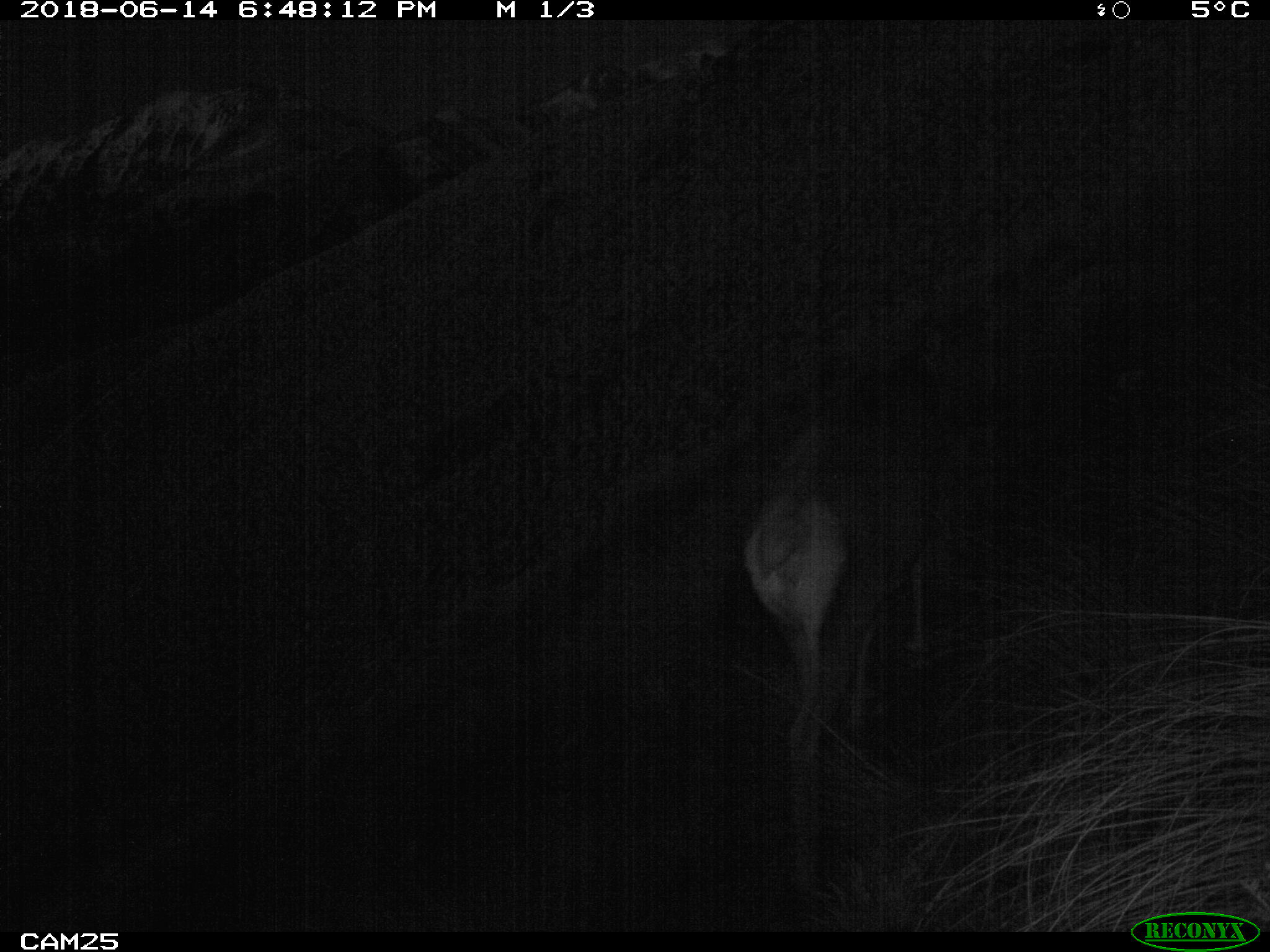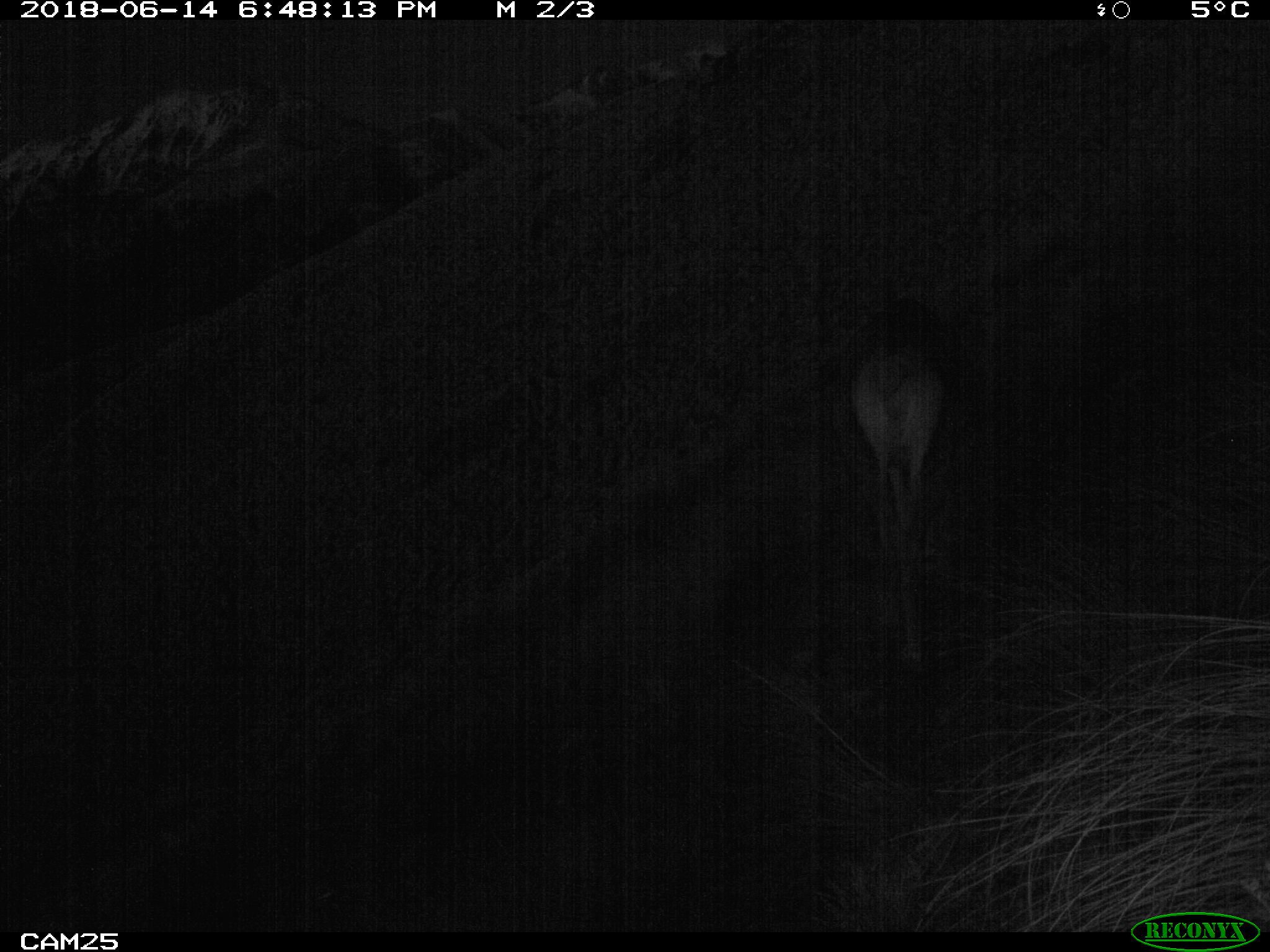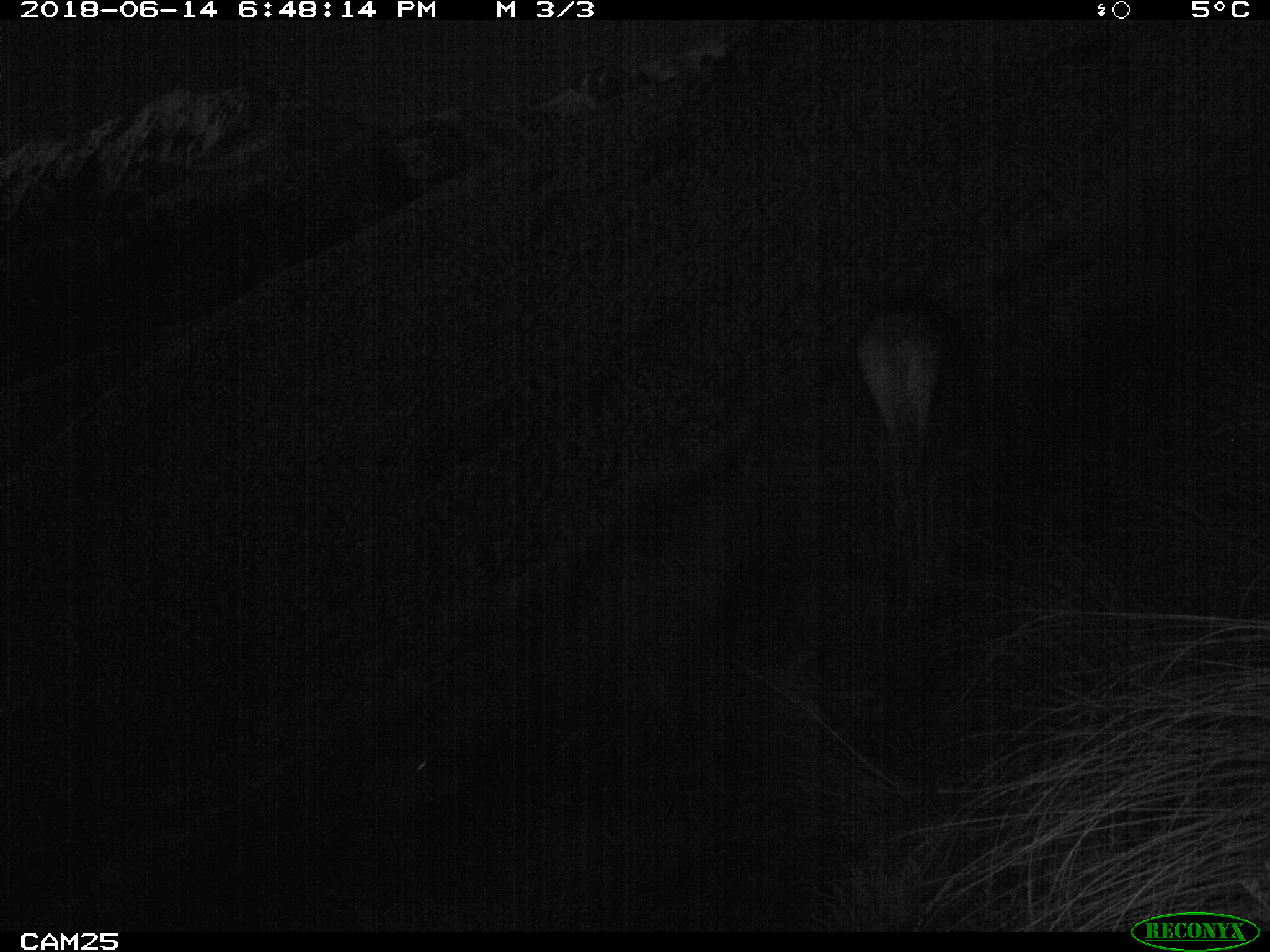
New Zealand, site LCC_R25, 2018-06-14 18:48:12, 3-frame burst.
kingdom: Animalia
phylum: Chordata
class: Mammalia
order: Artiodactyla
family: Cervidae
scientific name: Cervidae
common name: deer